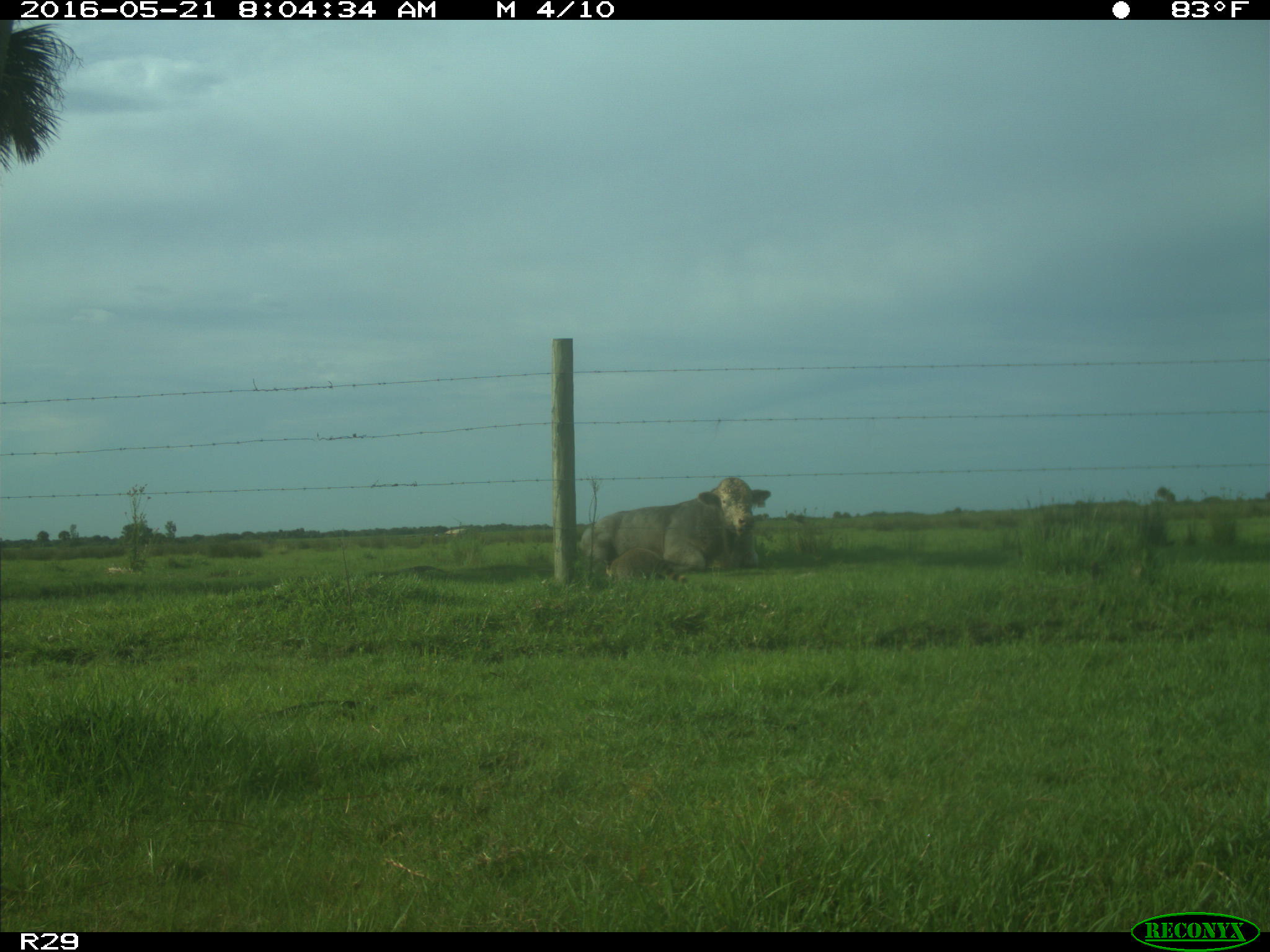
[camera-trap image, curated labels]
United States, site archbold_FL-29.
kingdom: Animalia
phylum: Chordata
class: Mammalia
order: Artiodactyla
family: Bovidae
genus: Bos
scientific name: Bos taurus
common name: domestic cow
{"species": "Bos taurus (domestic cow)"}